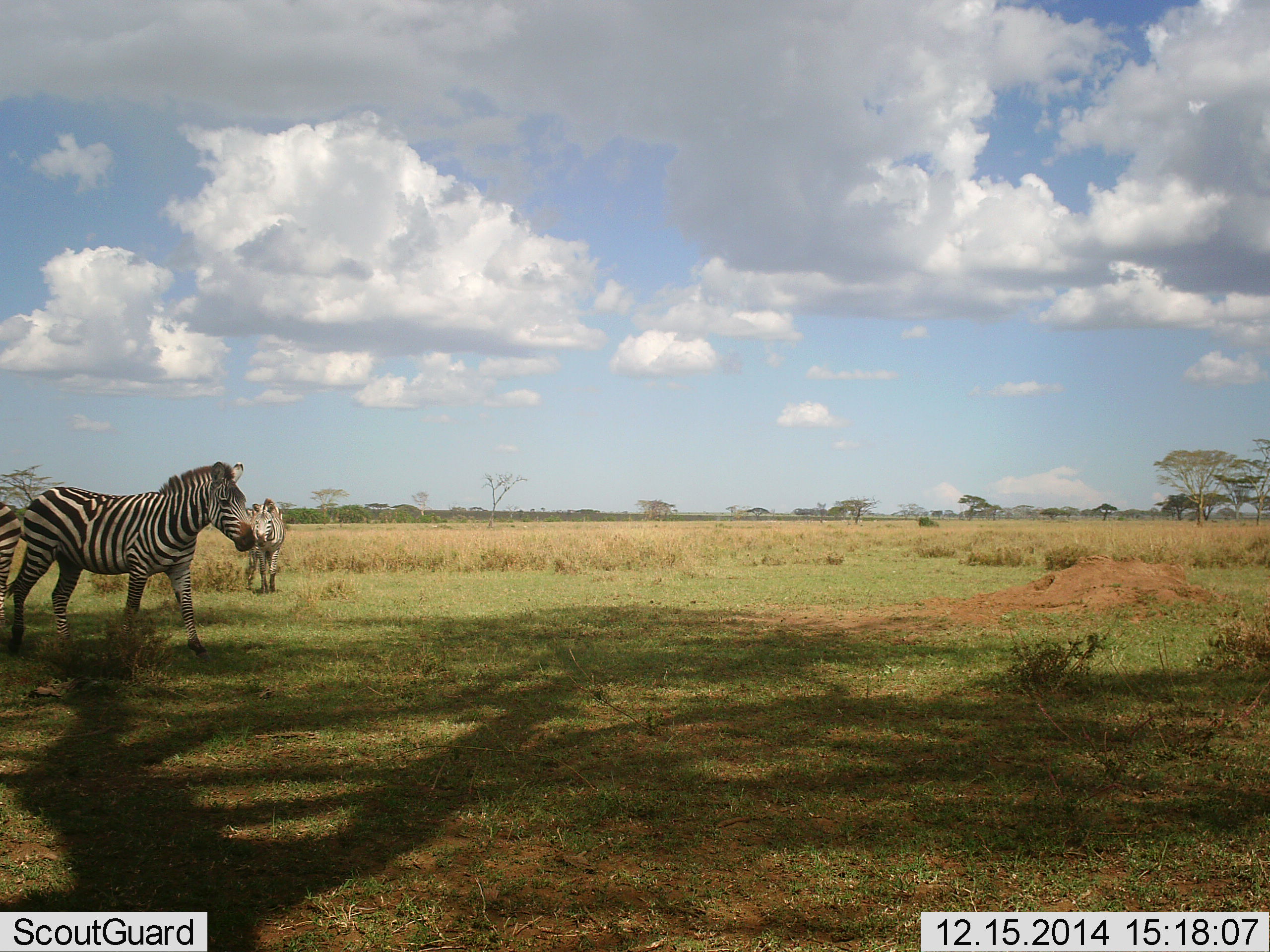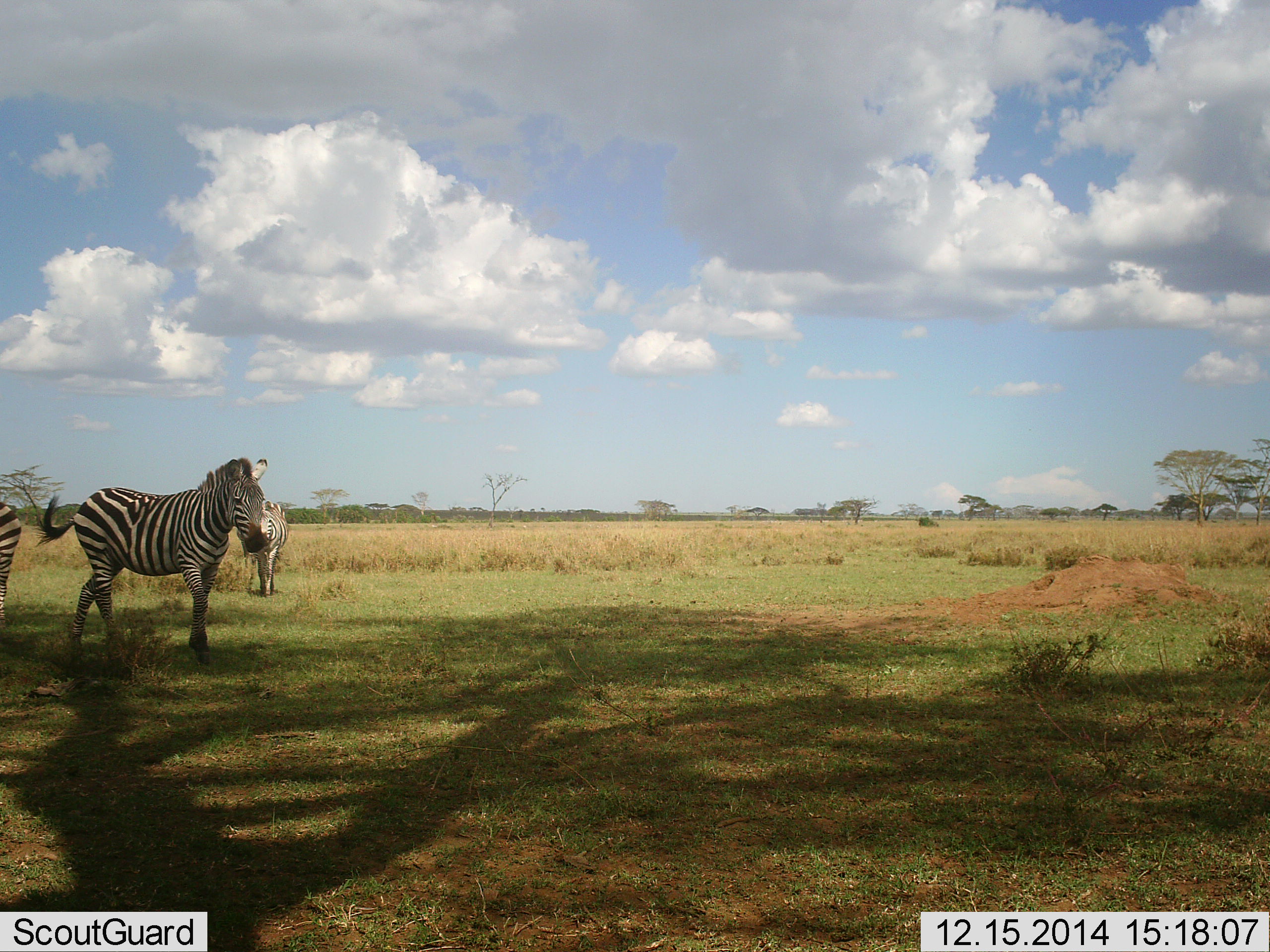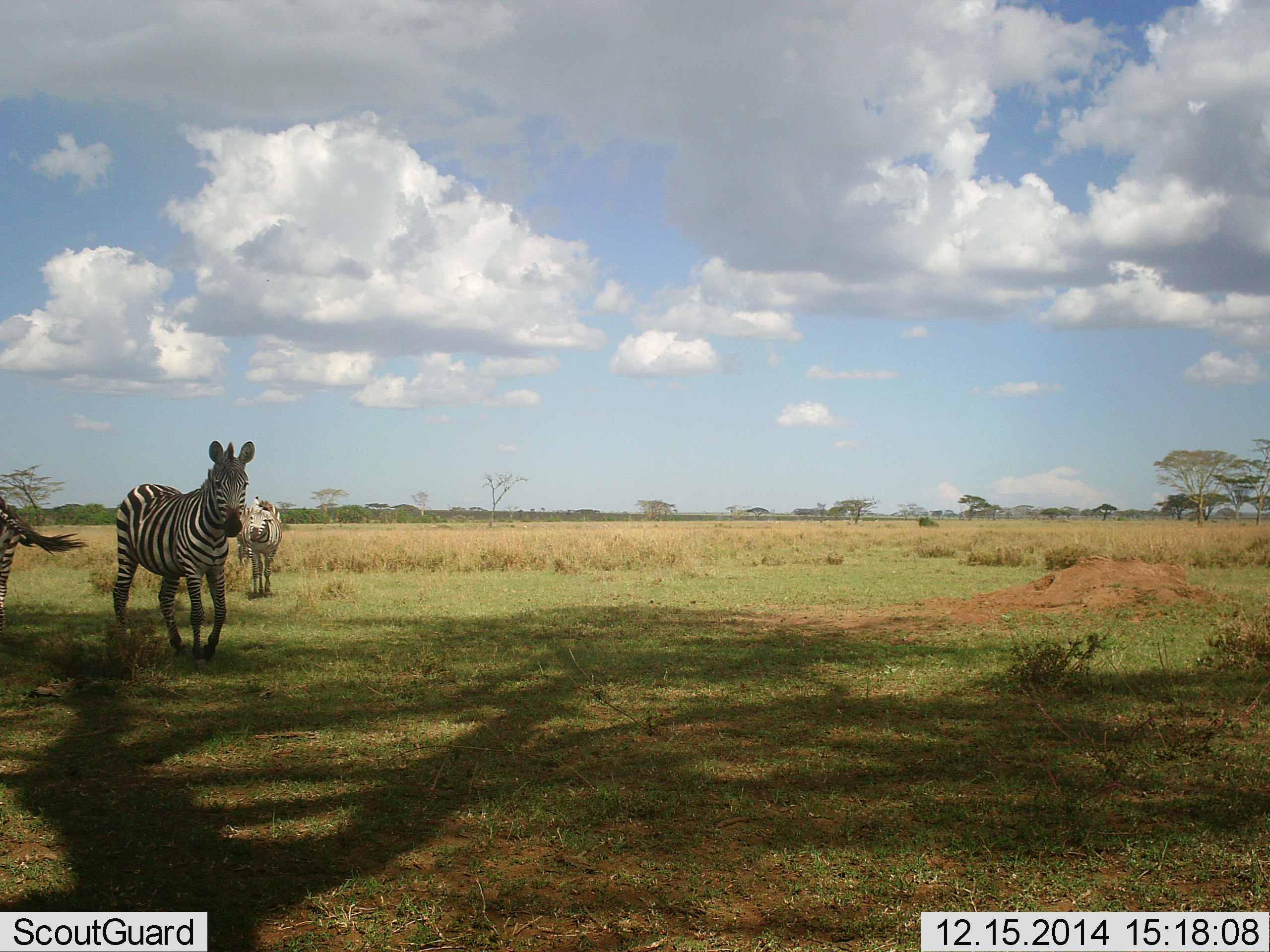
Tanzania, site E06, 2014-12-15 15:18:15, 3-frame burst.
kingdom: Animalia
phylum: Chordata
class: Mammalia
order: Perissodactyla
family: Equidae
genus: Equus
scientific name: Equus quagga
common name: plains zebra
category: zebra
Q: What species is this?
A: Zebra (plains zebra) (Equus quagga).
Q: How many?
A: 3.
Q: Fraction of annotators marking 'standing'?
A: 90%.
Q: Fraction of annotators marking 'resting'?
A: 0%.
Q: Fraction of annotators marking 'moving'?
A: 70%.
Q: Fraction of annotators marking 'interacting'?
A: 0%.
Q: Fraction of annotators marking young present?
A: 0%.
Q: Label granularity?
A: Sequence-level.